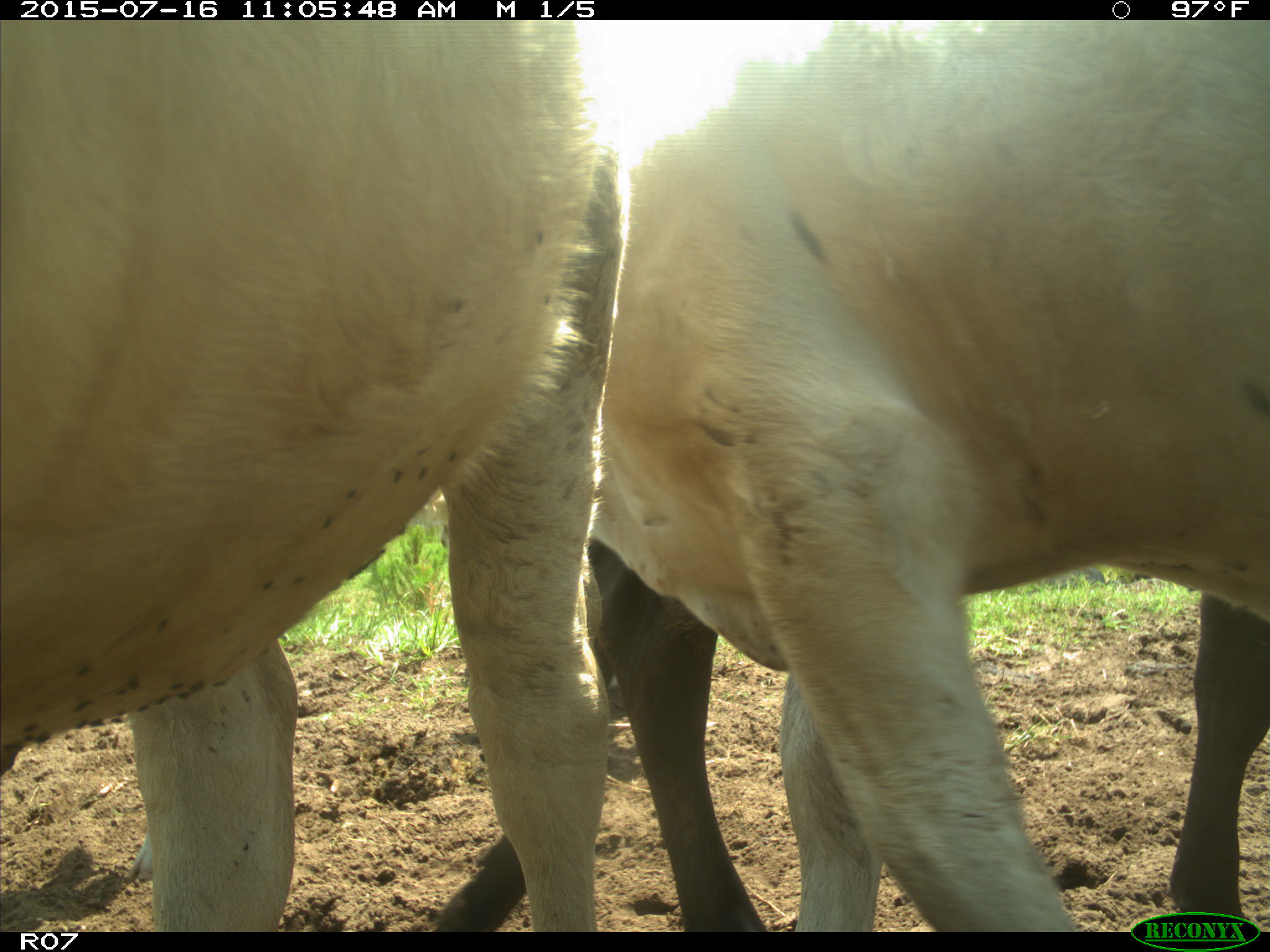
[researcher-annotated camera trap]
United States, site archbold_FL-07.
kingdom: Animalia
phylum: Chordata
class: Mammalia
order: Artiodactyla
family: Bovidae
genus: Bos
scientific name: Bos taurus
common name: domestic cow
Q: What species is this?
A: Bos taurus (domestic cow).